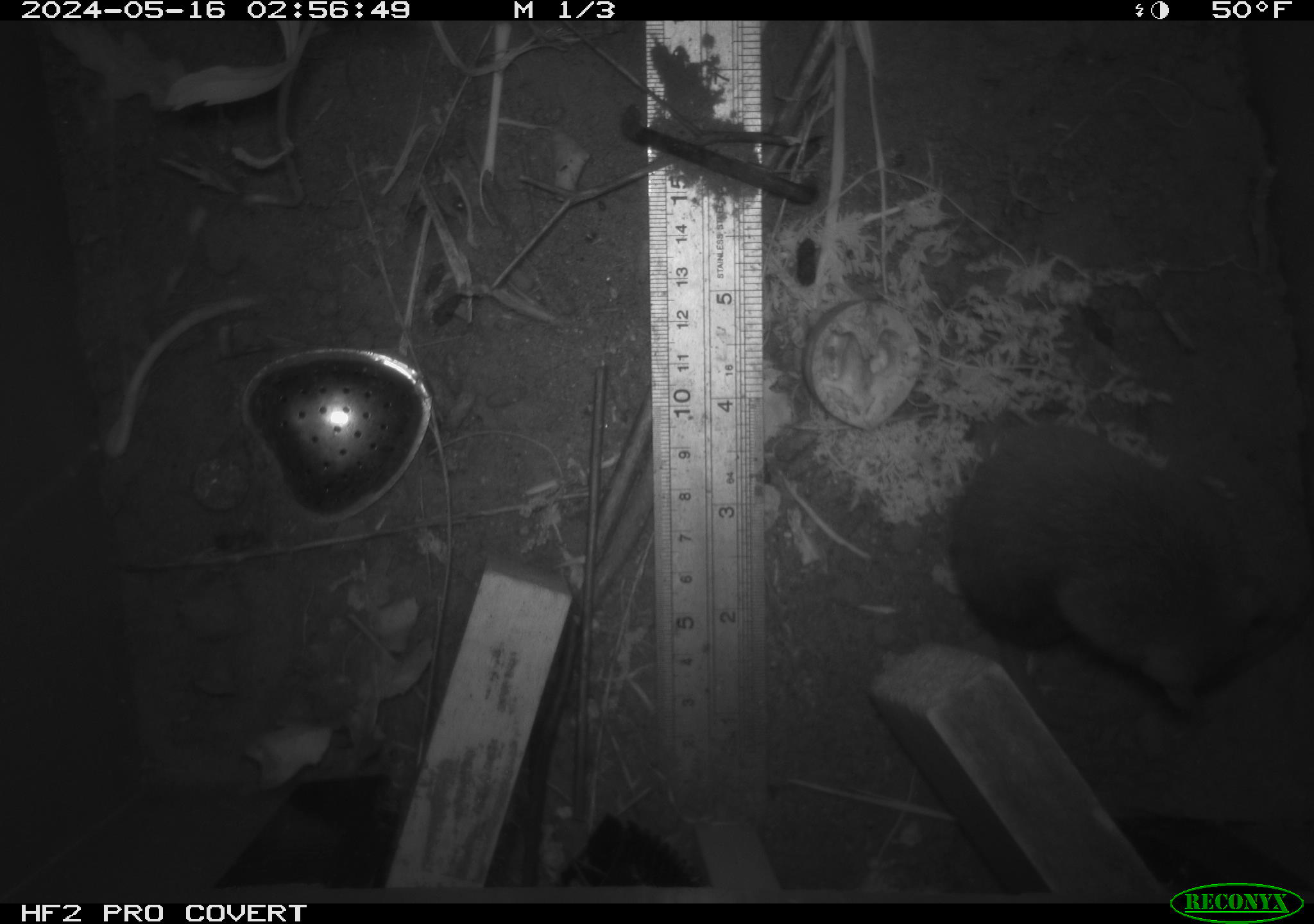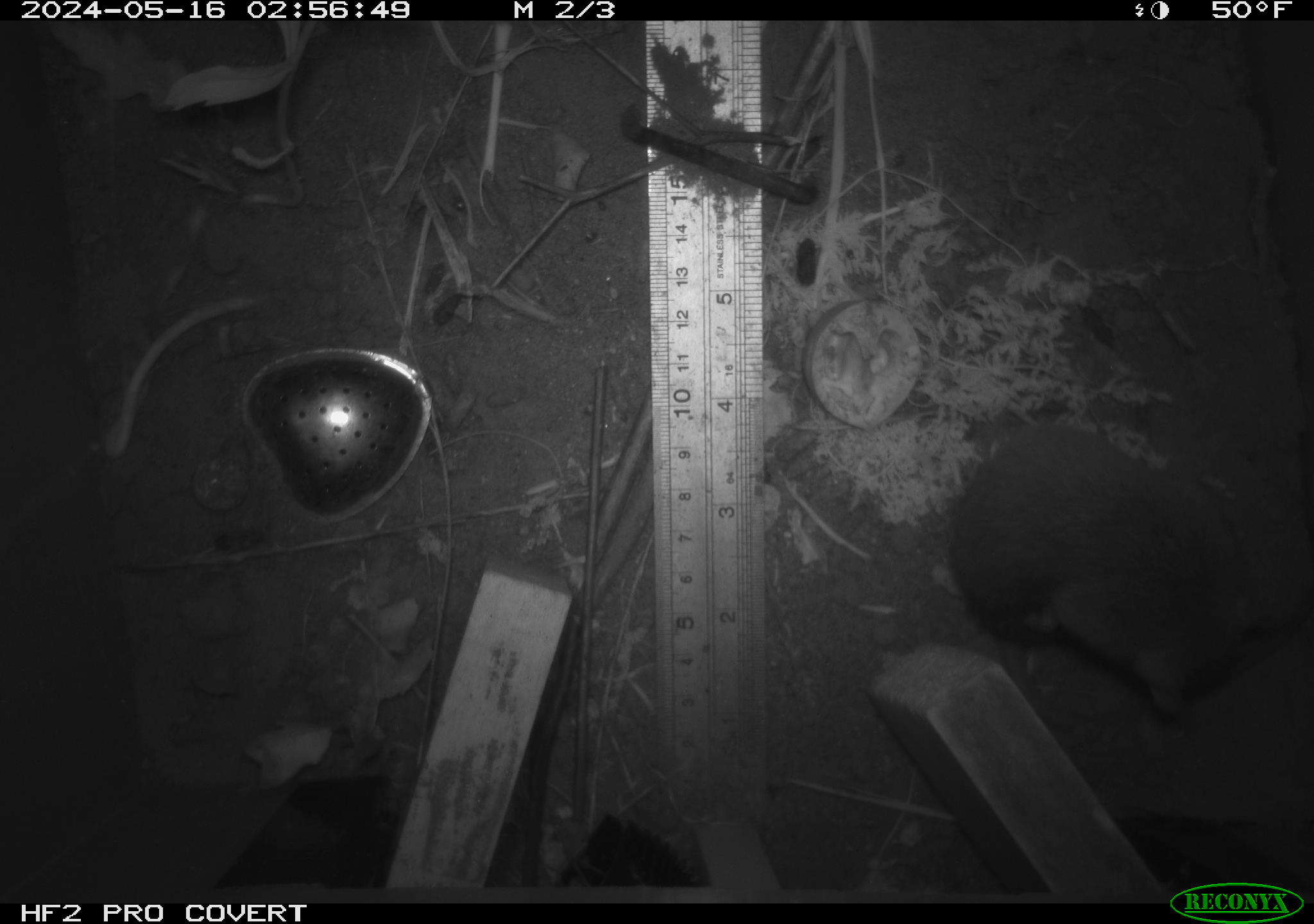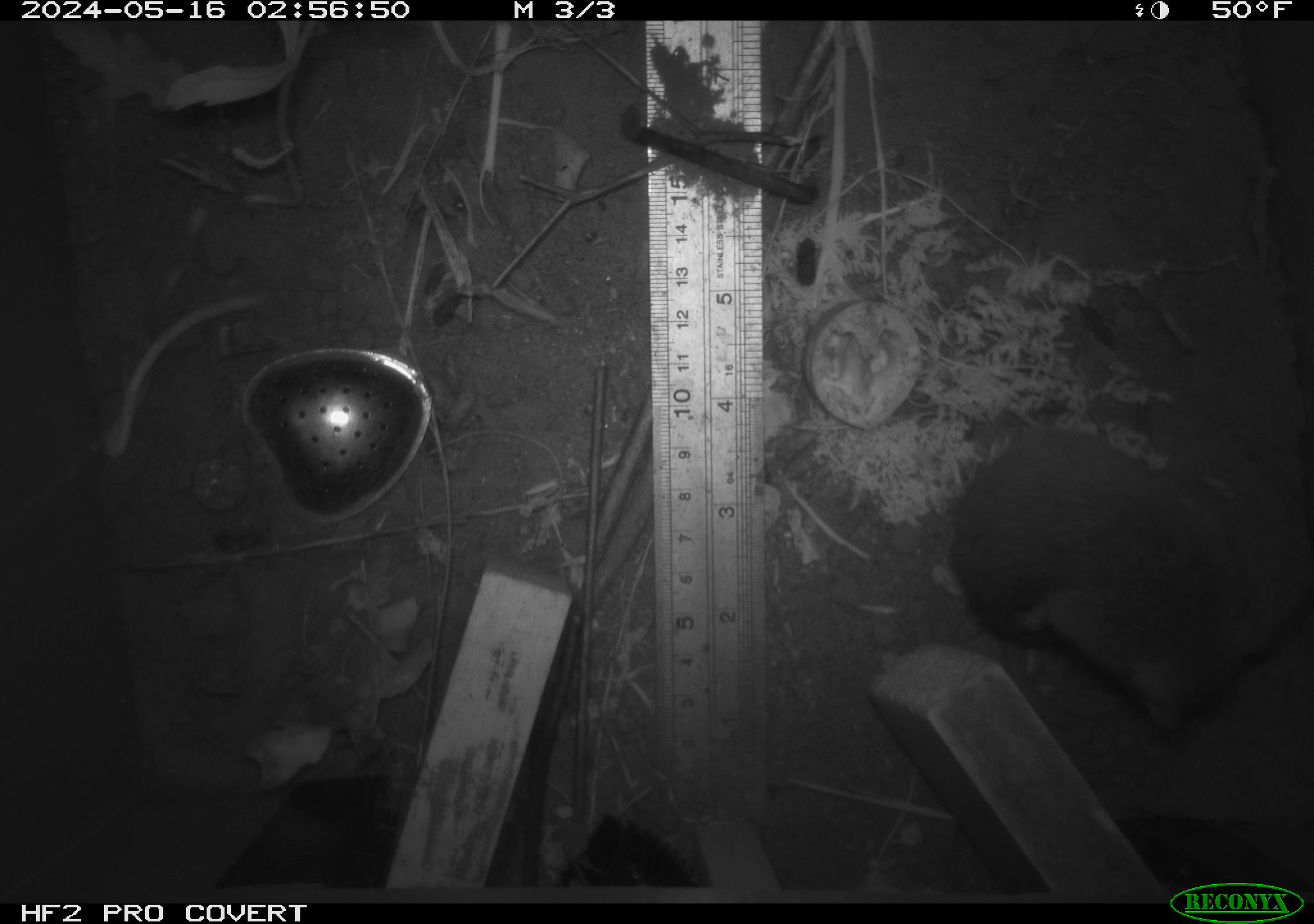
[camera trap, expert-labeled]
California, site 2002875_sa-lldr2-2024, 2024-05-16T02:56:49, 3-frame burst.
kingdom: Animalia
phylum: Chordata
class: Mammalia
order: Rodentia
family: Muridae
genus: Rattus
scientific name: Rattus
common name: rat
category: rattus species